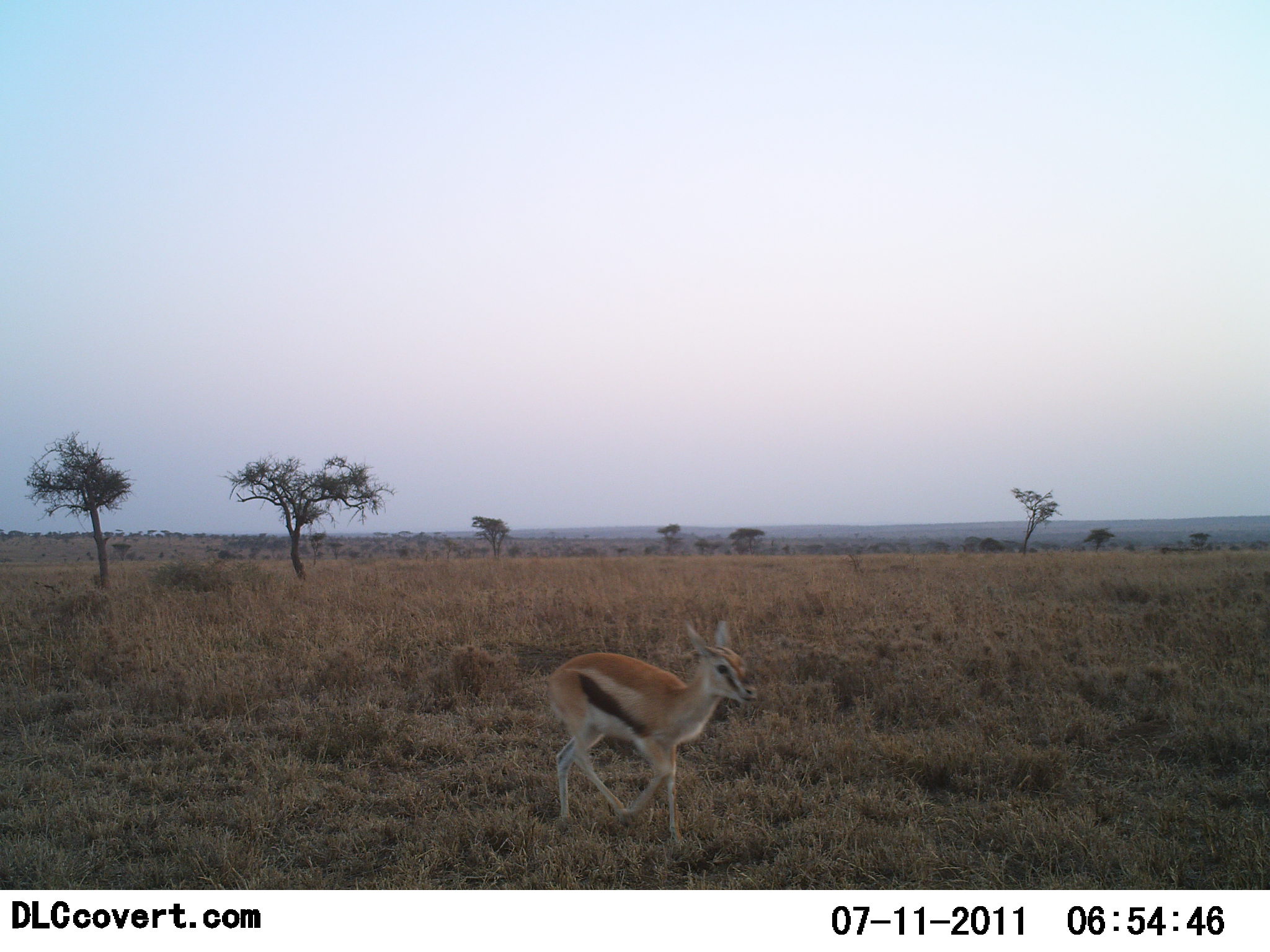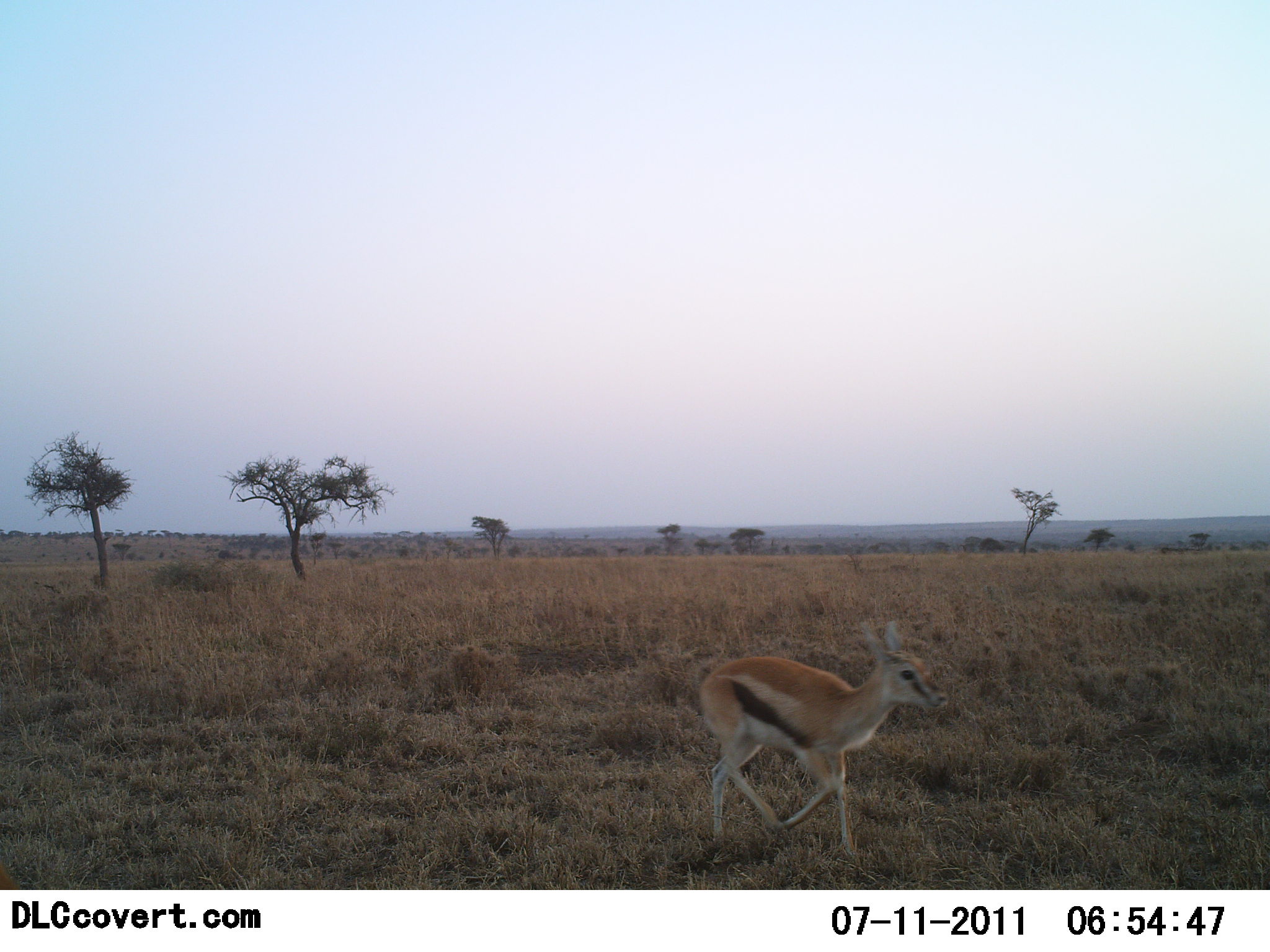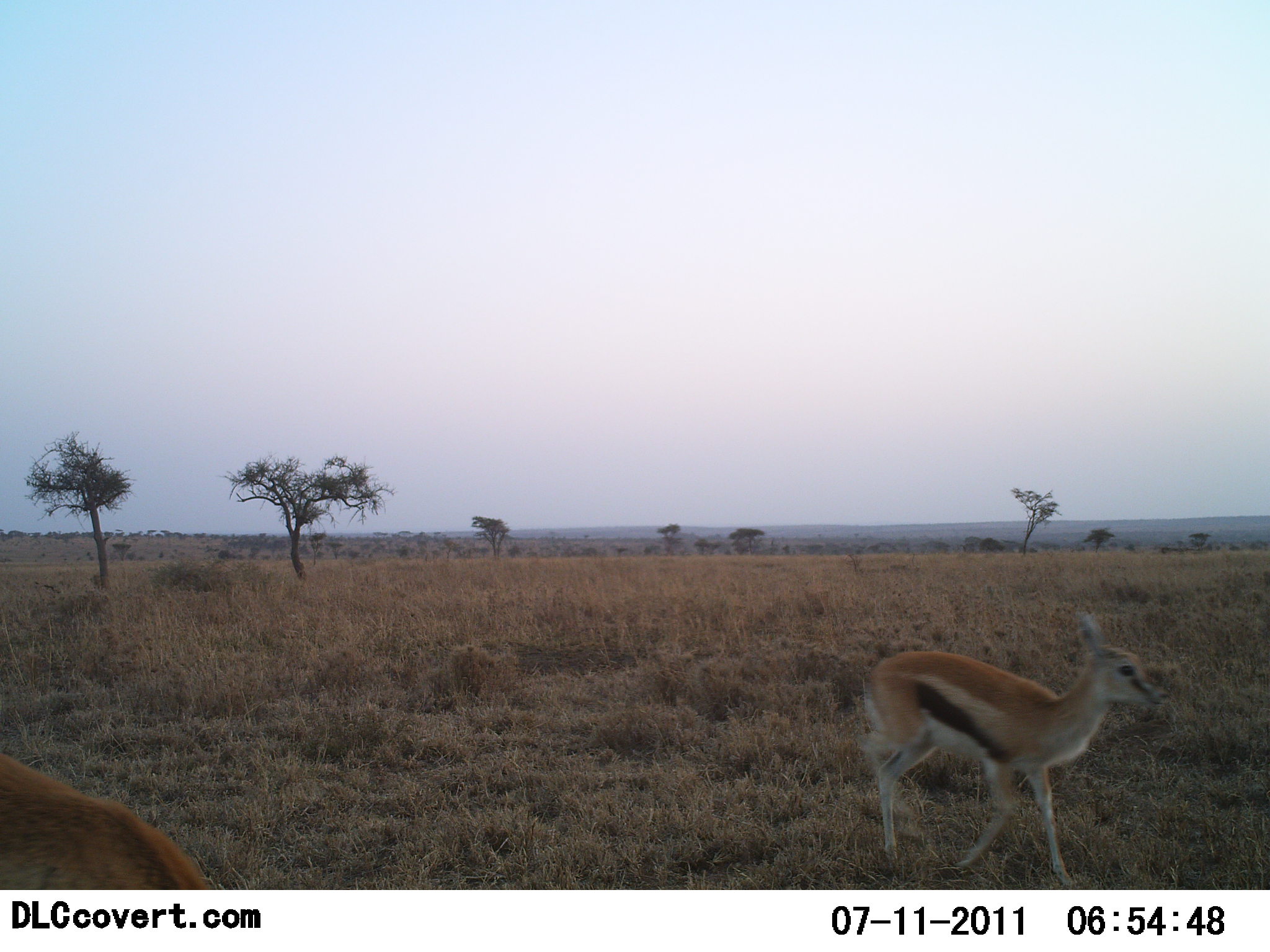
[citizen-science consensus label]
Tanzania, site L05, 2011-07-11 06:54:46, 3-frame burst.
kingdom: Animalia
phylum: Chordata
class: Mammalia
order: Artiodactyla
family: Bovidae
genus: Eudorcas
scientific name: Eudorcas thomsonii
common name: thomson's gazelle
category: gazellethomsons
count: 2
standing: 15%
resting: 0%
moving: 92%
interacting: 0%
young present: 38%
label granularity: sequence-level